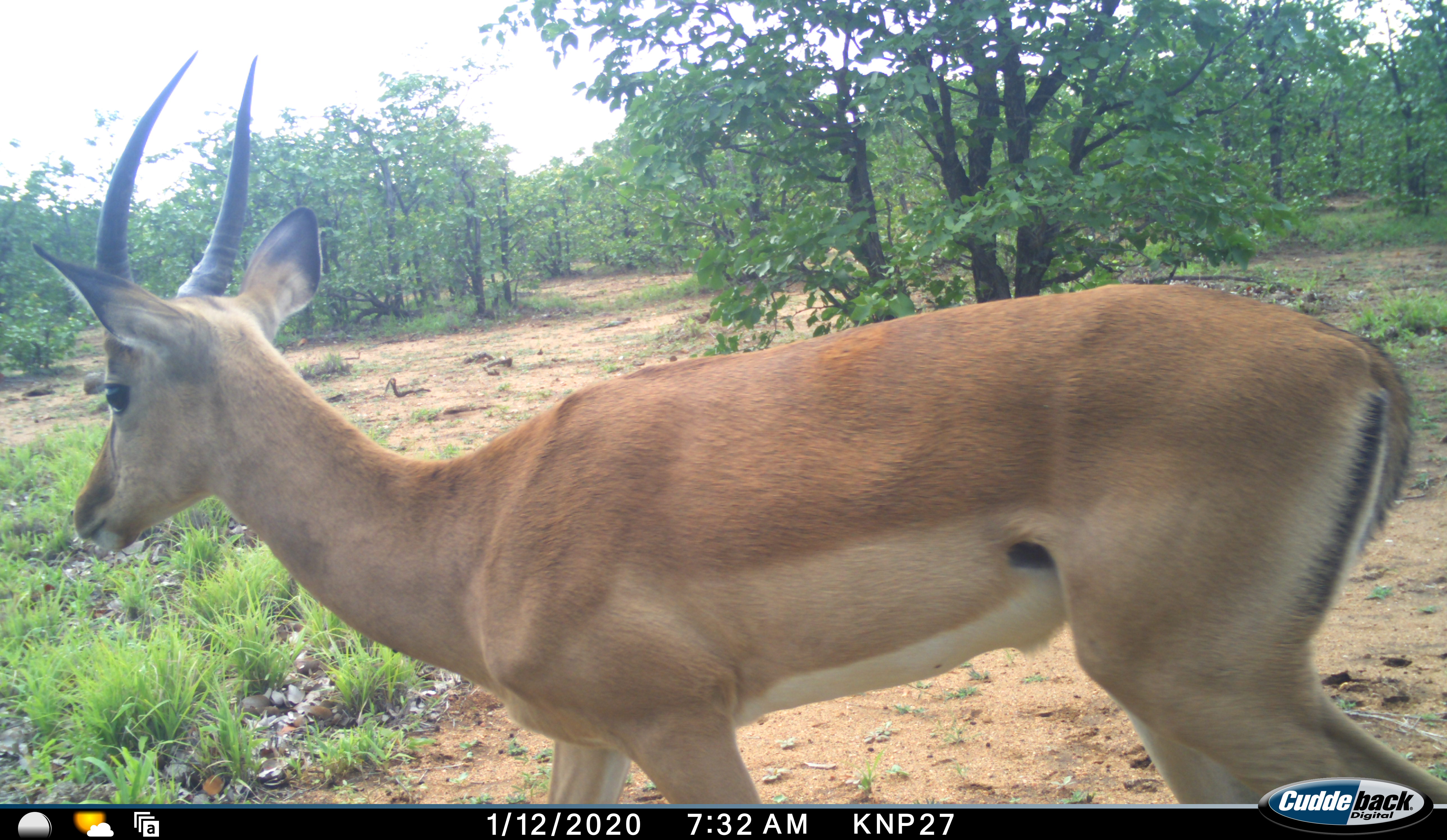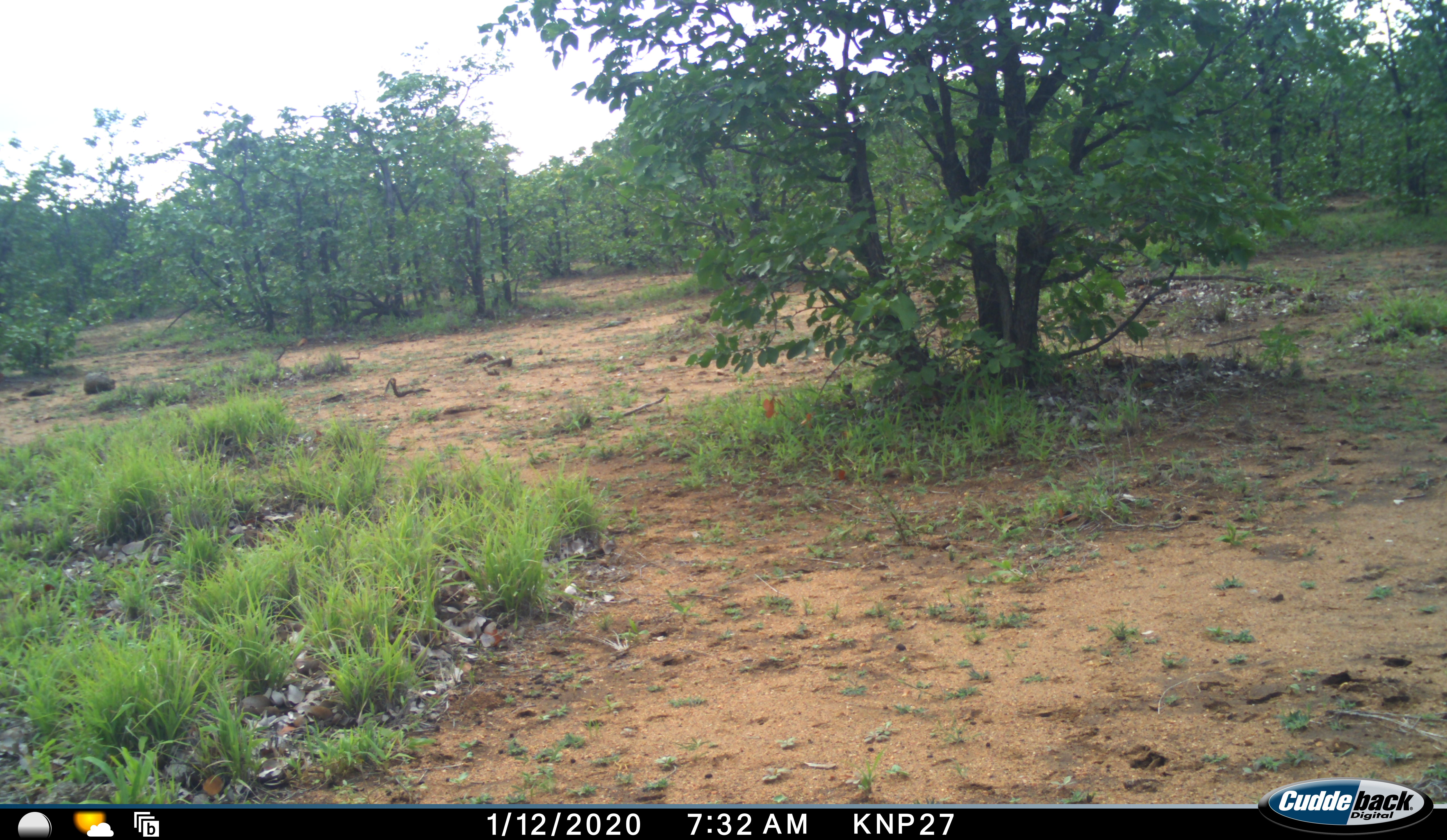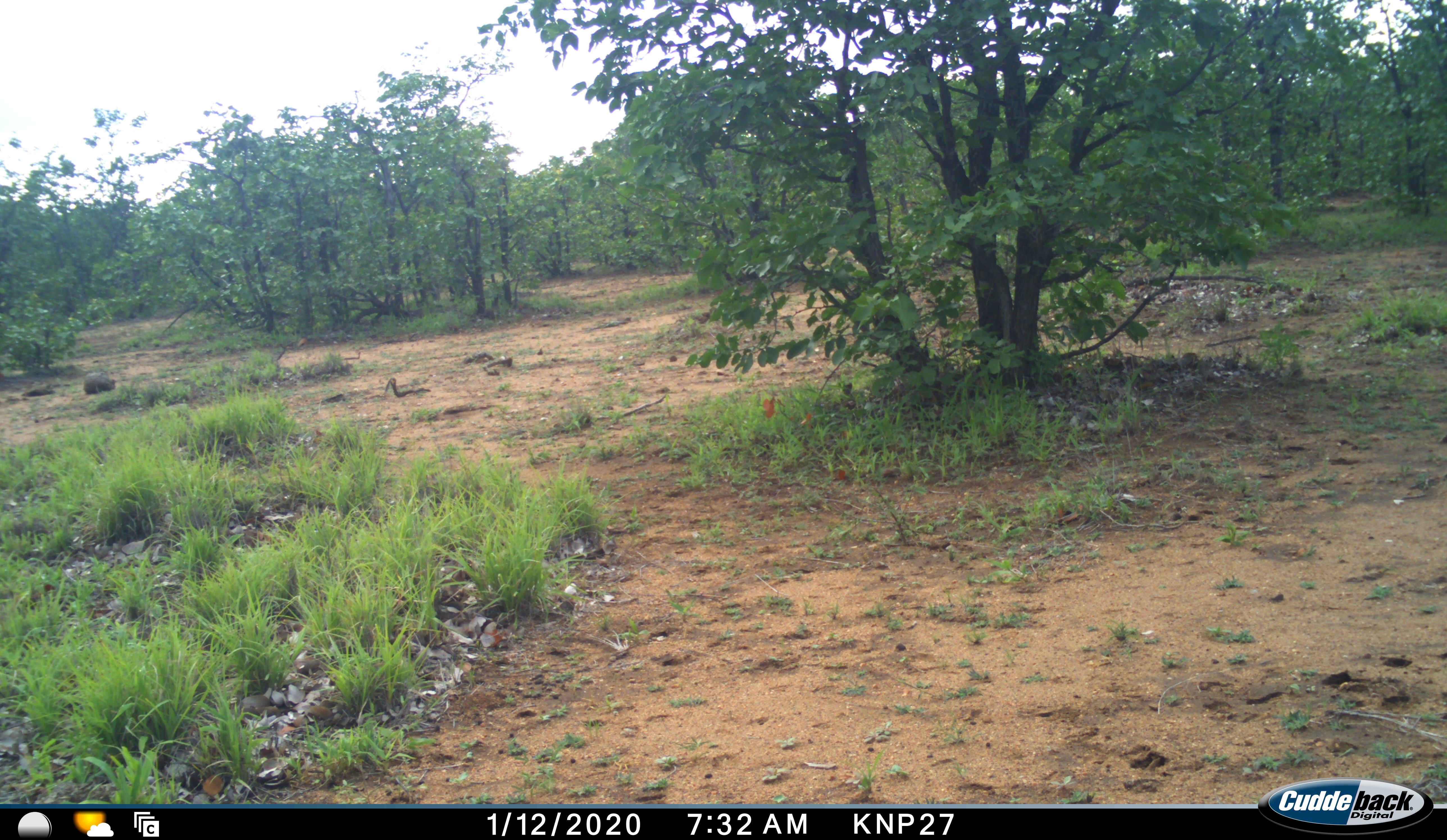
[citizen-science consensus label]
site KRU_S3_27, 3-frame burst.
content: unidentified animal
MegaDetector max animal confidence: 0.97